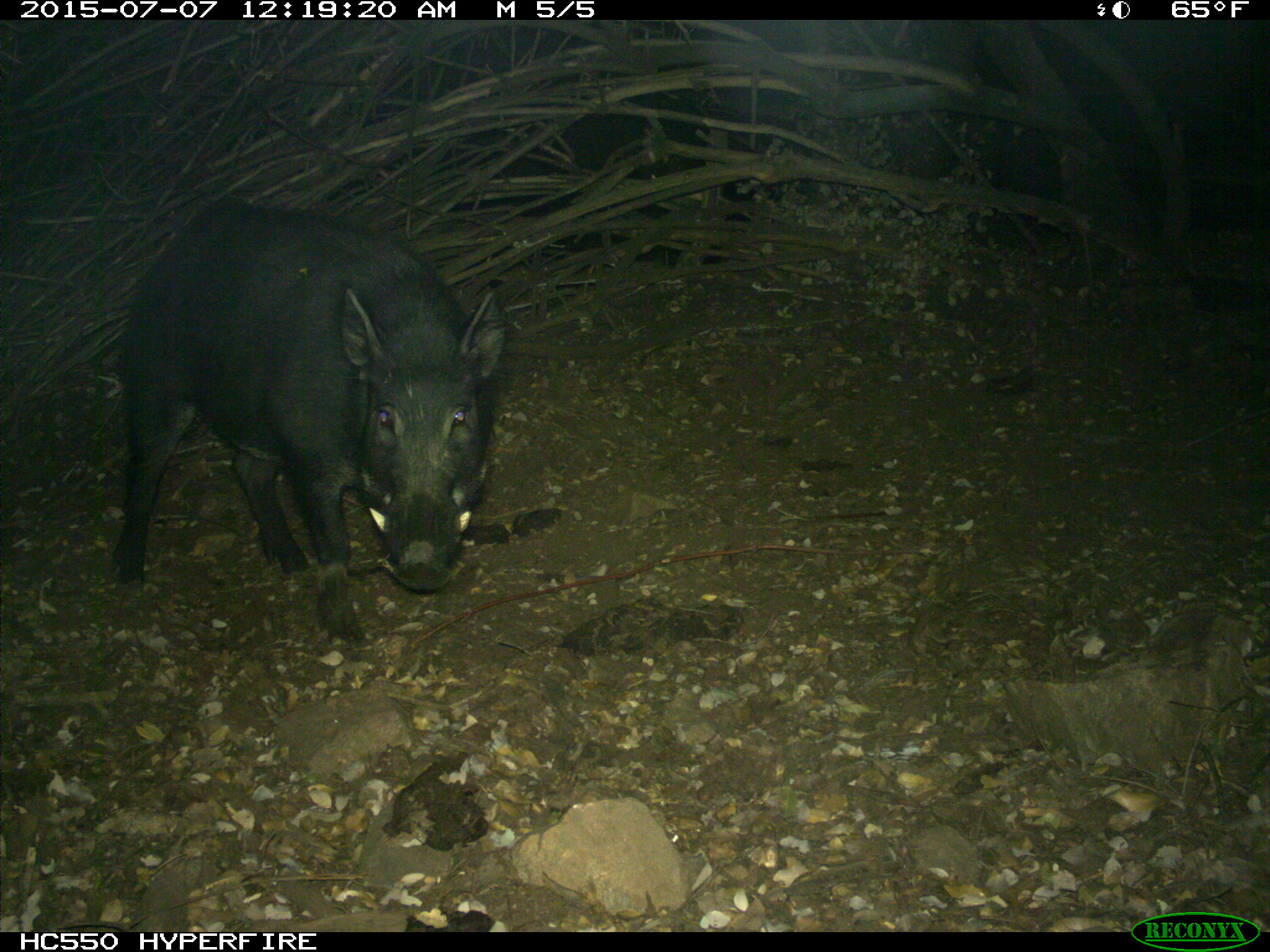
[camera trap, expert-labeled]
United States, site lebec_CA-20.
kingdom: Animalia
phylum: Chordata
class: Mammalia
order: Artiodactyla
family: Suidae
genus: Sus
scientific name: Sus scrofa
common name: wild boar